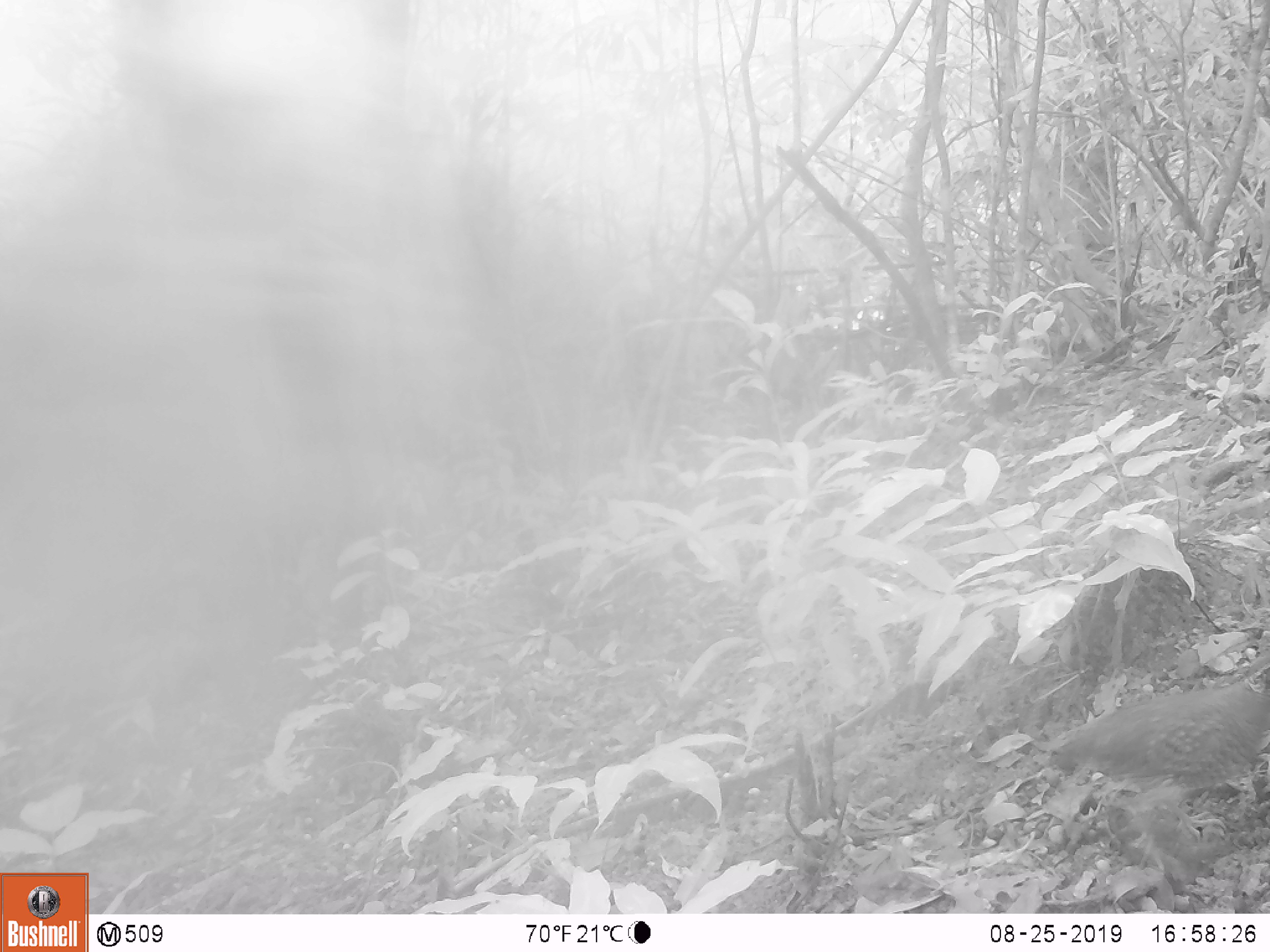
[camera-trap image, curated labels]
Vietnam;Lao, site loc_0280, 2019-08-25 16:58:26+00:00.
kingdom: Animalia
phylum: Chordata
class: Aves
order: Galliformes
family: Phasianidae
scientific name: Phasianidae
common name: partridge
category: unidentified partridge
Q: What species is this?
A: Unidentified partridge (partridge) (Phasianidae).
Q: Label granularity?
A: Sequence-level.